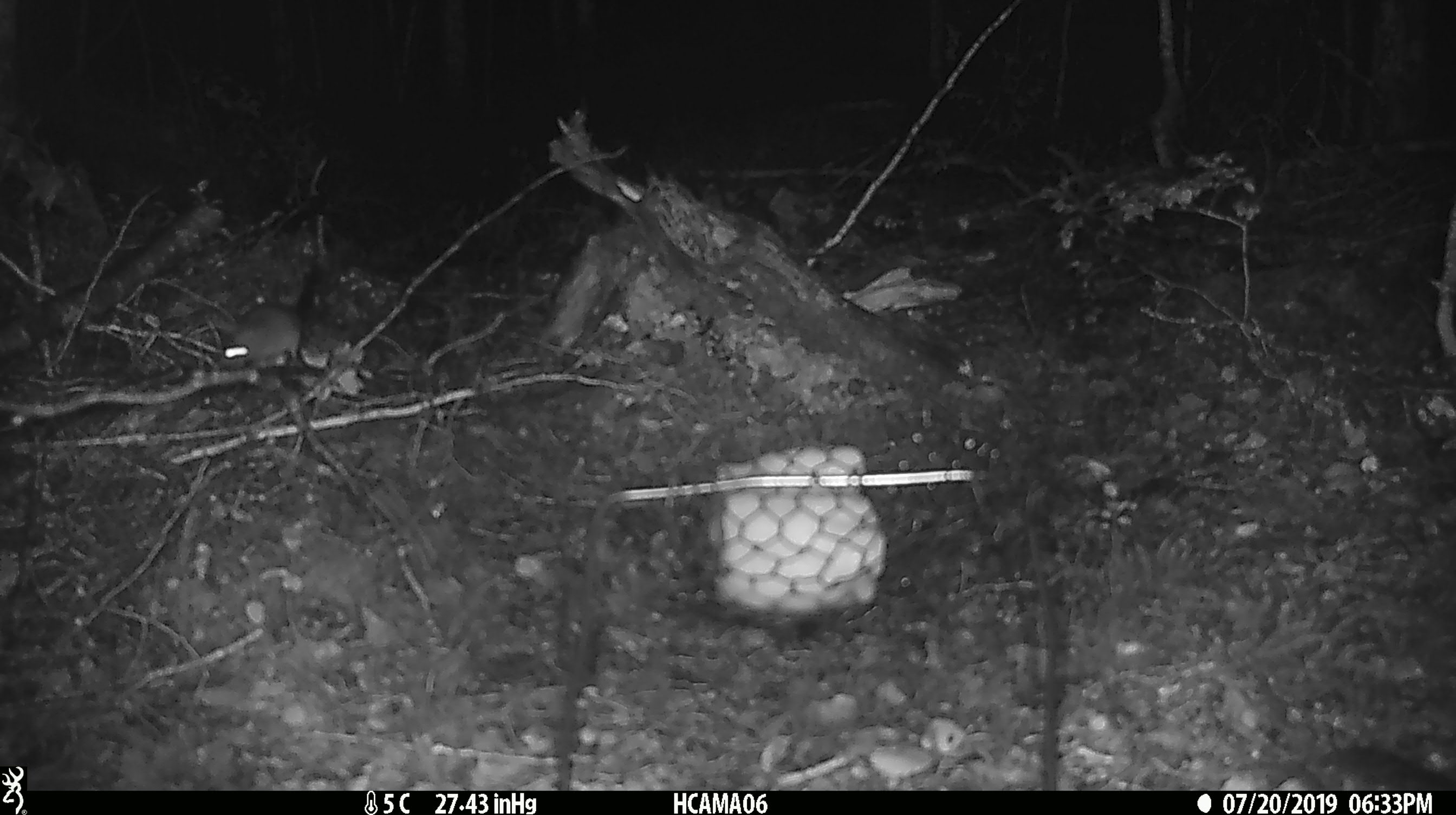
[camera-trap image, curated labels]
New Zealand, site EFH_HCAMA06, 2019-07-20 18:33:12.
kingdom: Animalia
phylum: Chordata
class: Mammalia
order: Rodentia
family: Muridae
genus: Mus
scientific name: Mus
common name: mouse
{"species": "mouse (Mus)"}